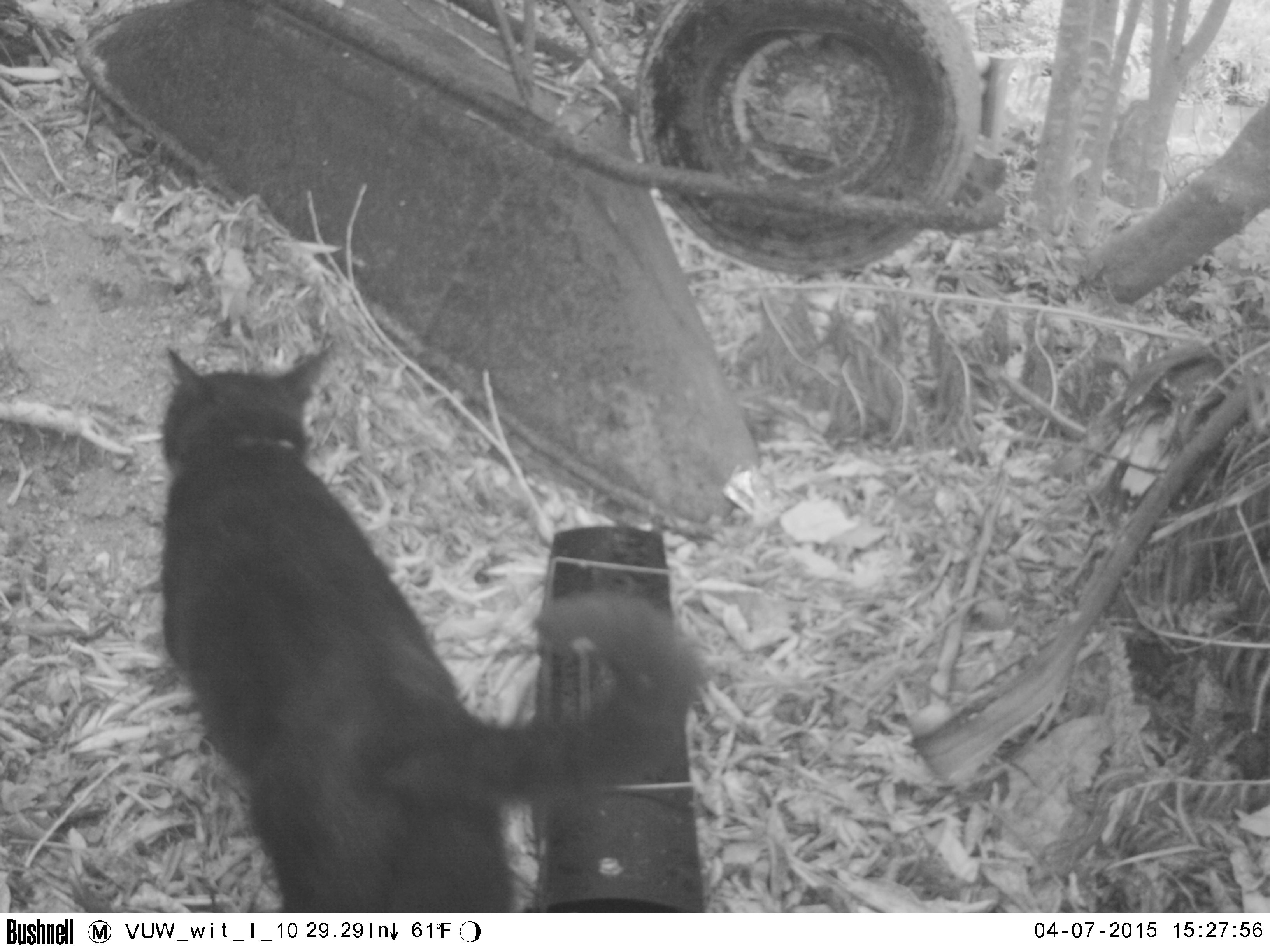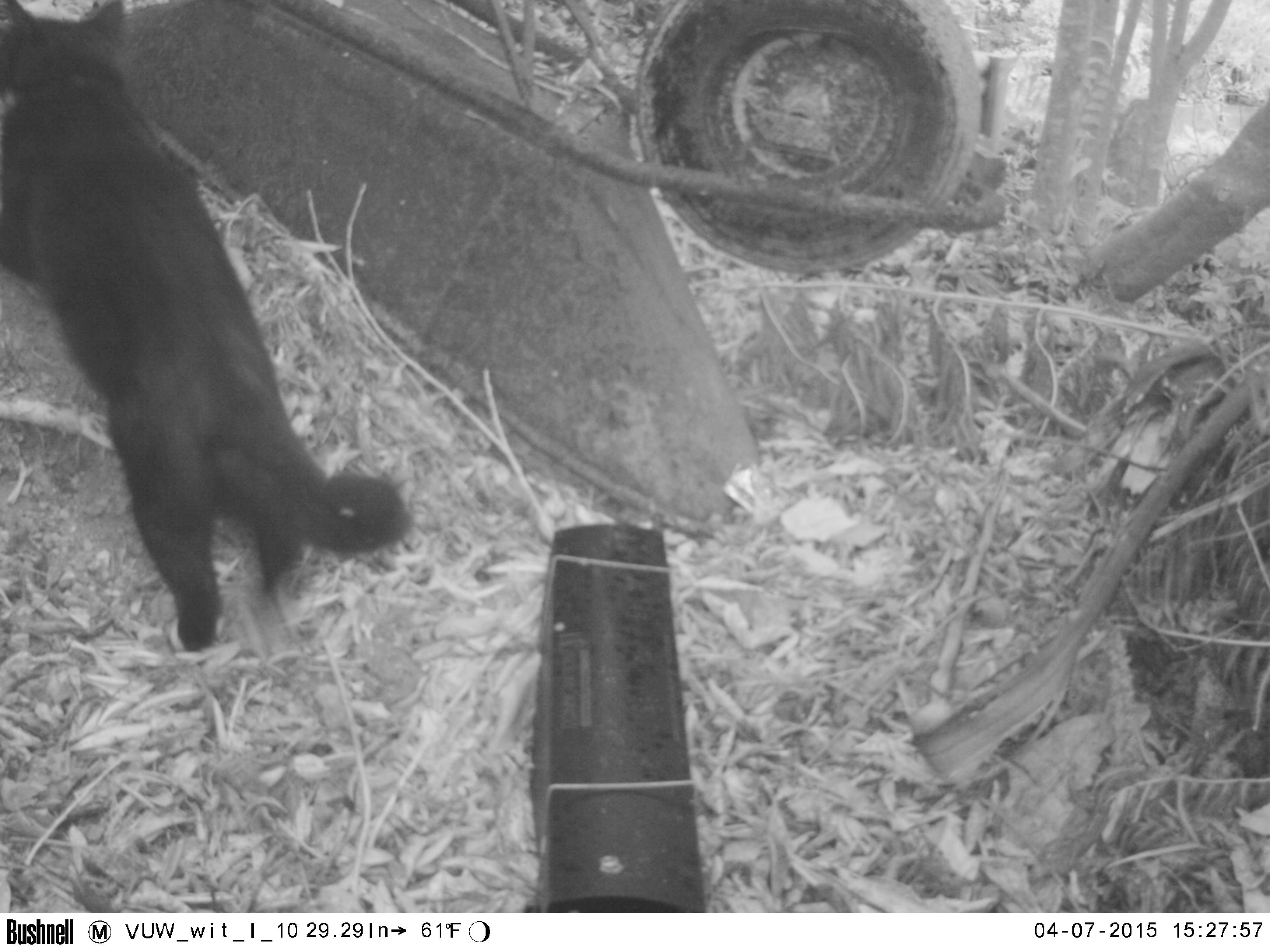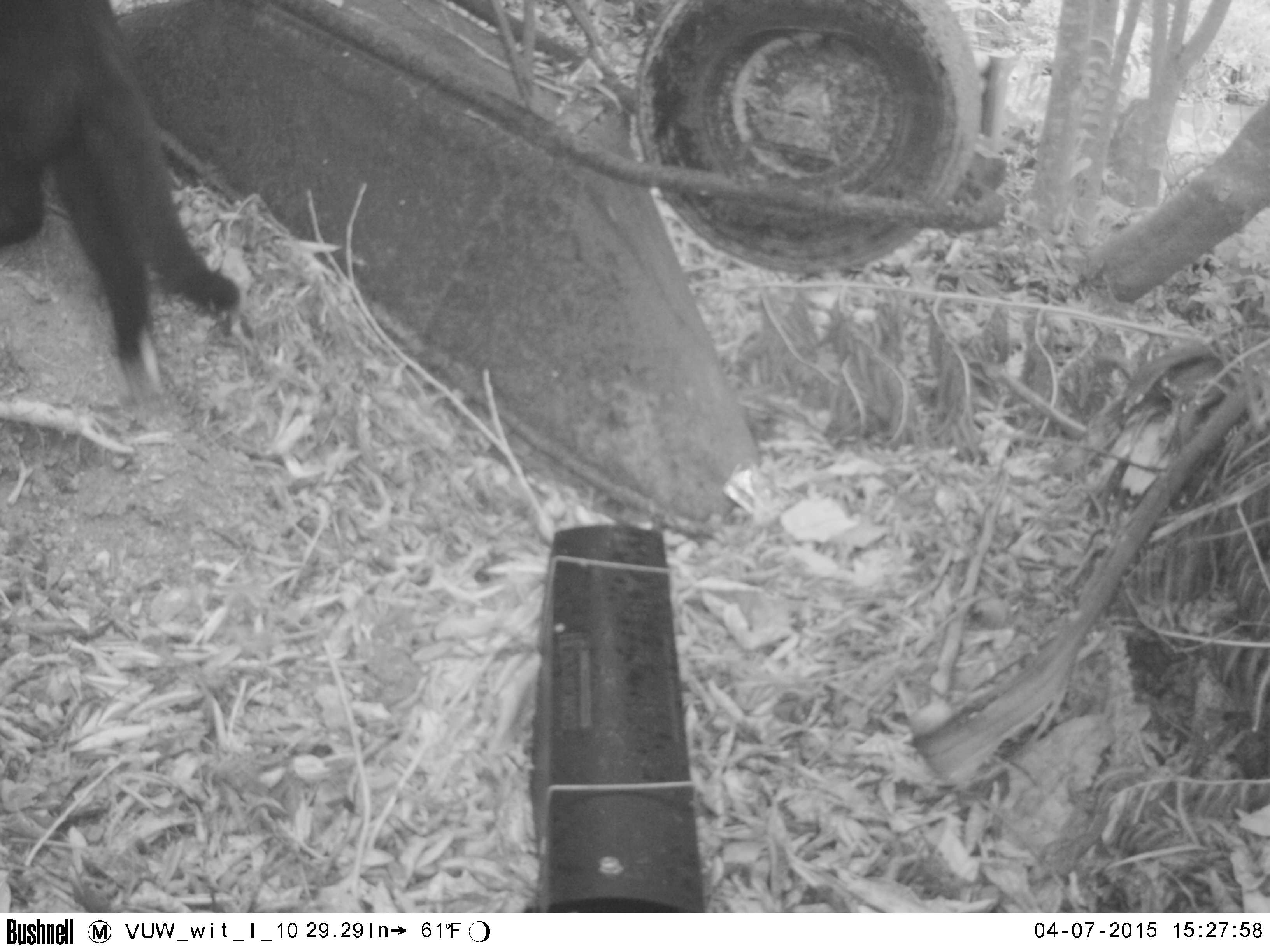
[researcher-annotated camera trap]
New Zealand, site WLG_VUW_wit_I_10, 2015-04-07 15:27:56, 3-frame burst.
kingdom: Animalia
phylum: Chordata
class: Mammalia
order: Carnivora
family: Felidae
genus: Felis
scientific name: Felis catus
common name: domestic cat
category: cat